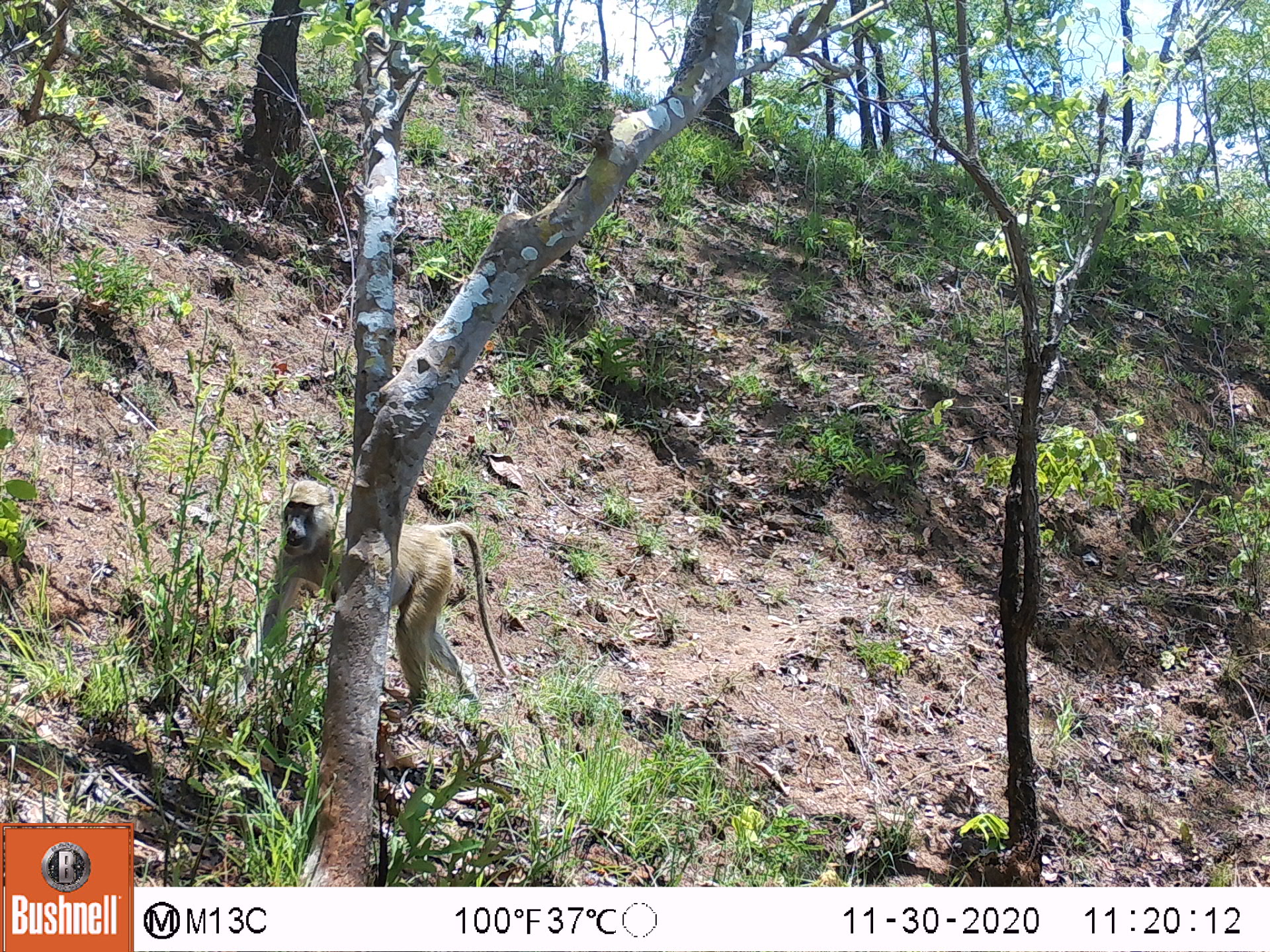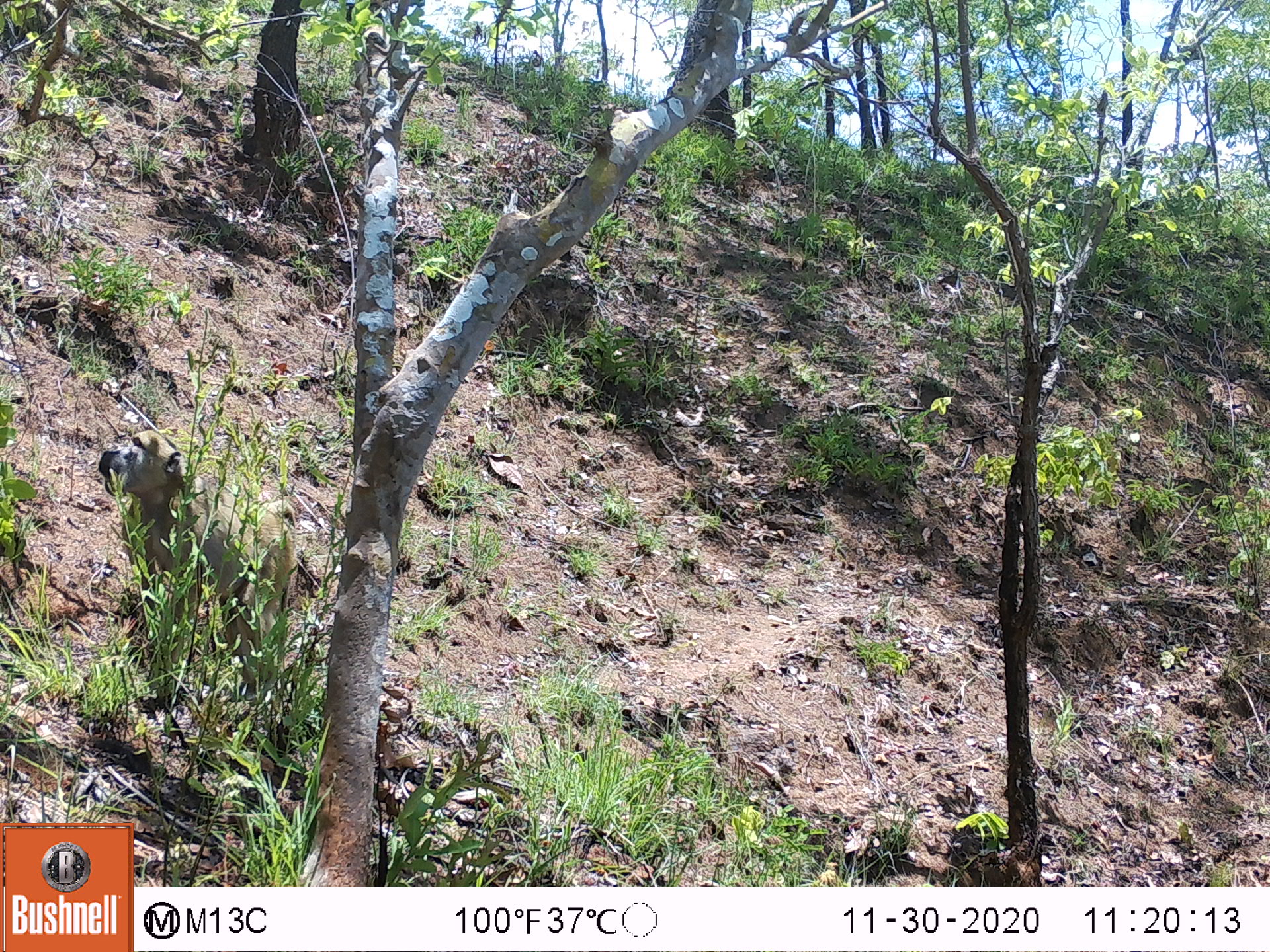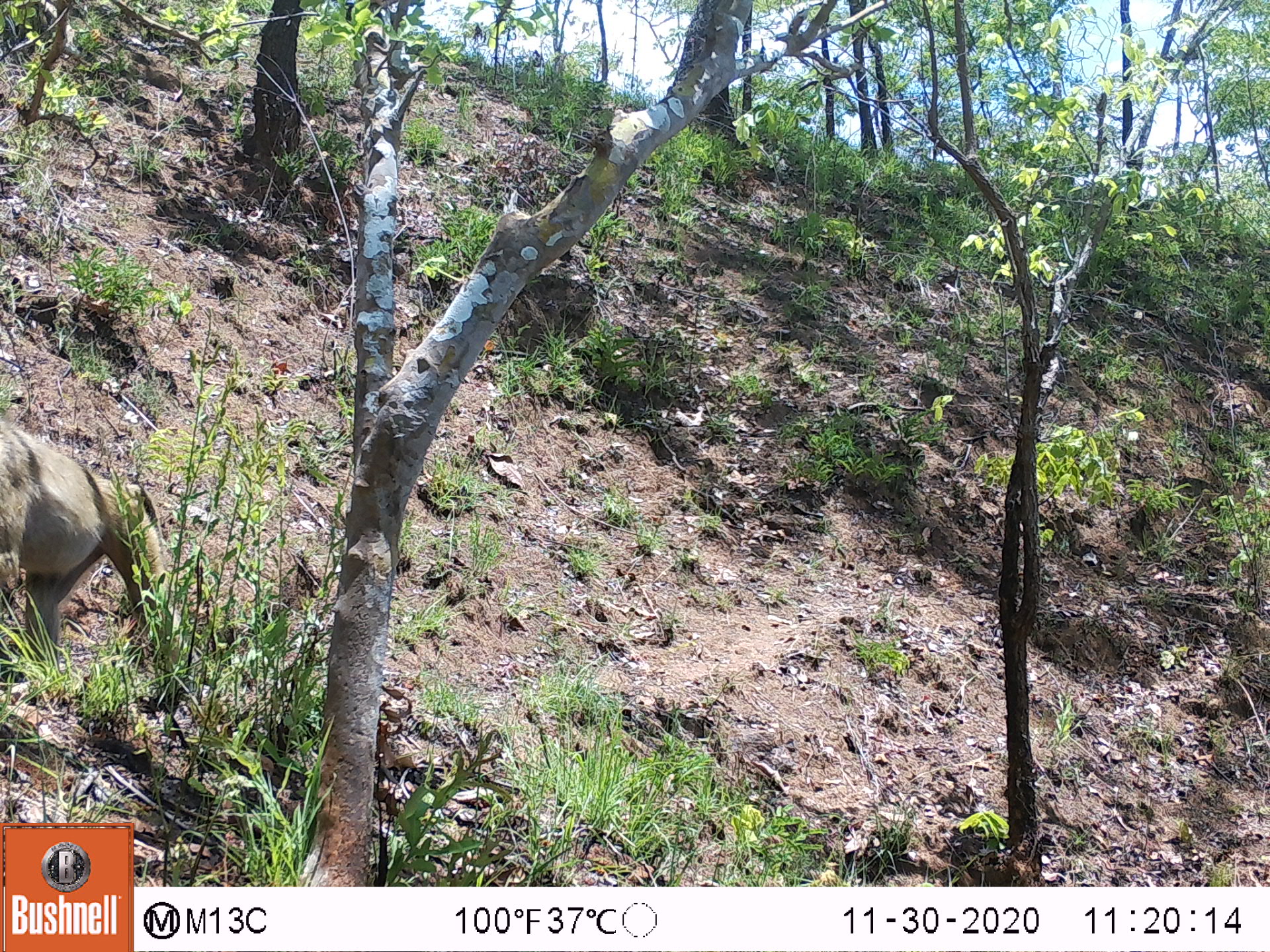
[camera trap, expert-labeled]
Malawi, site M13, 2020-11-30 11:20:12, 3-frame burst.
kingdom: Animalia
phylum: Chordata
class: Mammalia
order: Primates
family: Cercopithecidae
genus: Papio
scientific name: Papio cynocephalus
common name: yellow baboon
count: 1